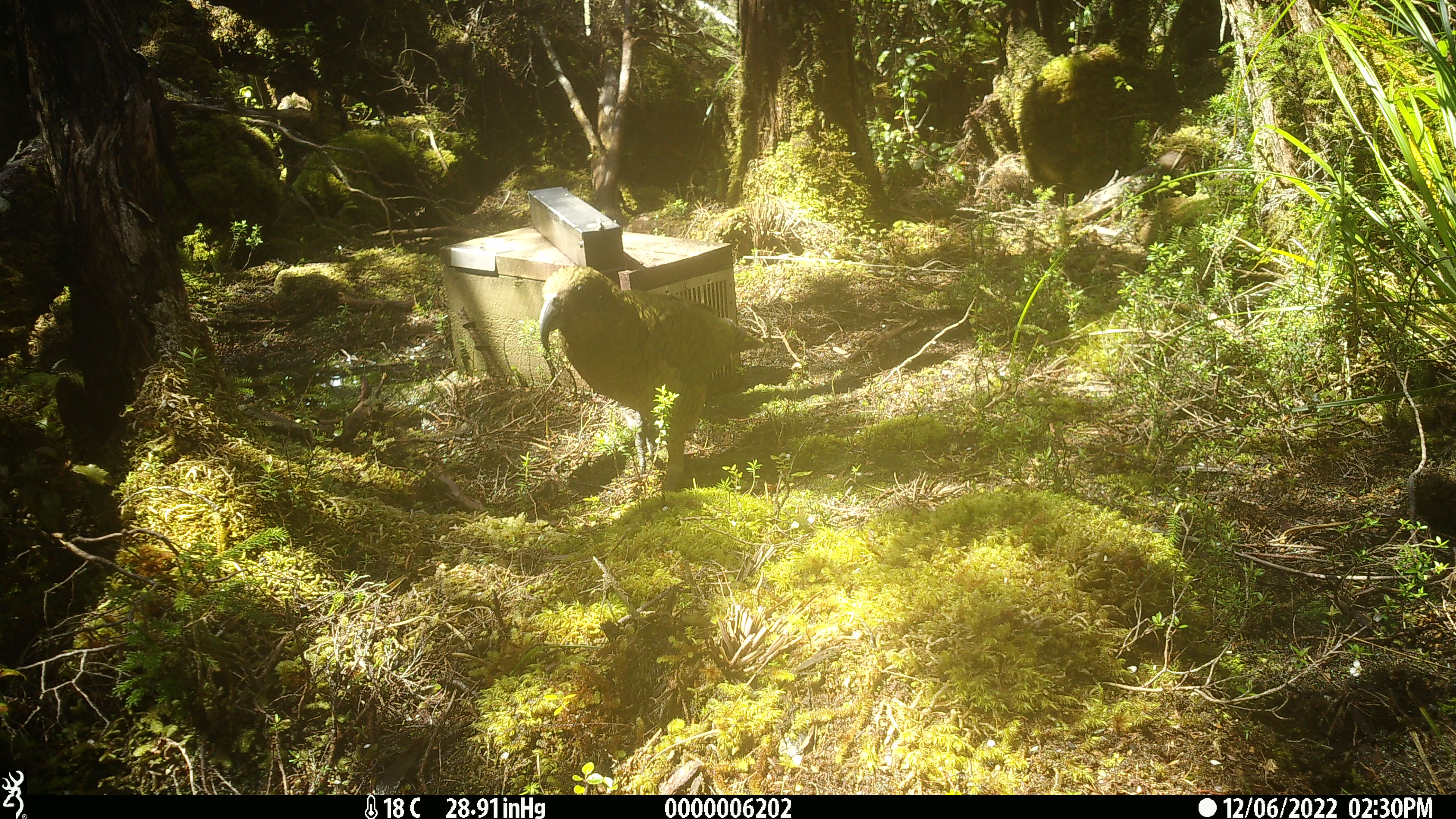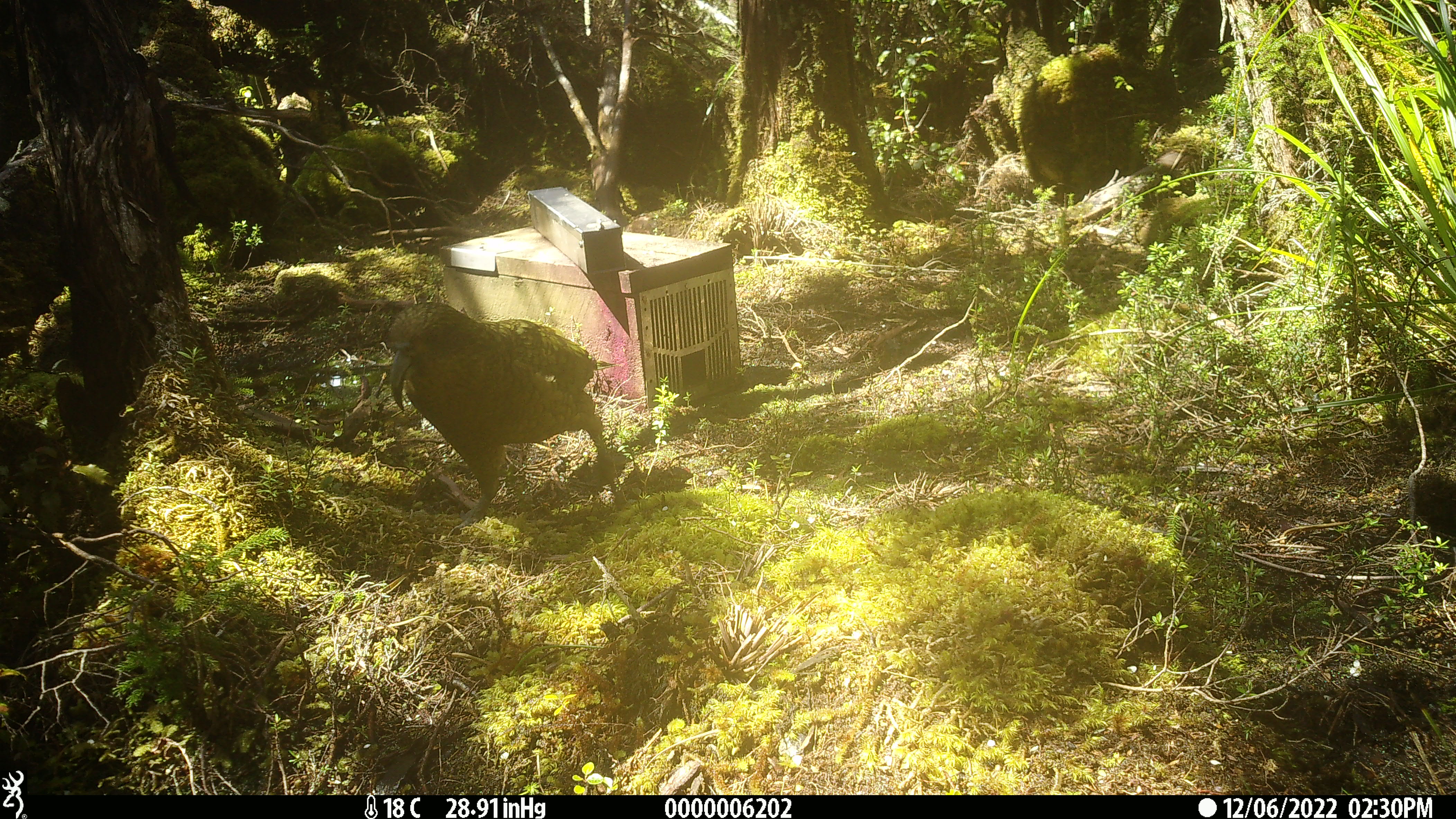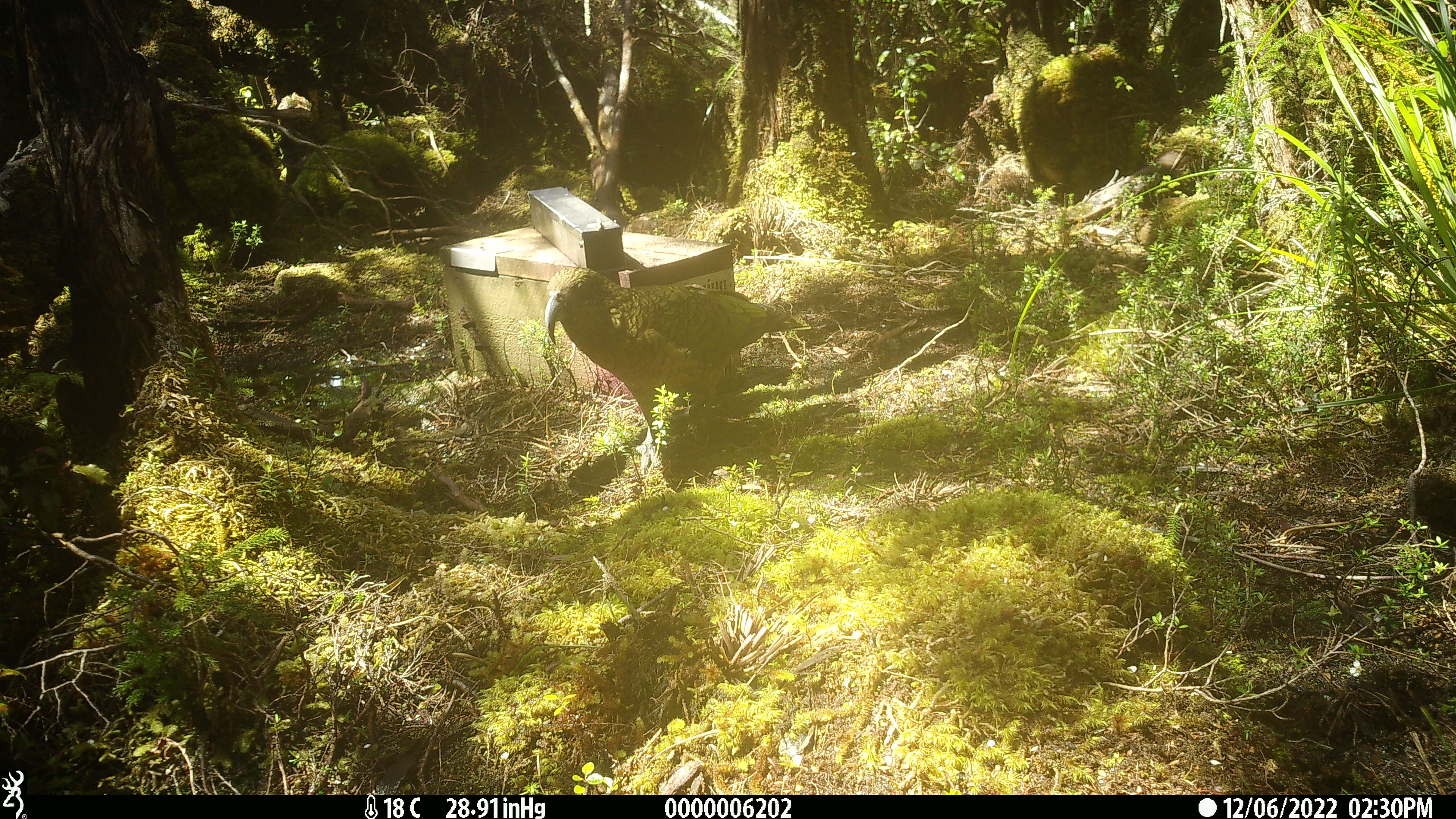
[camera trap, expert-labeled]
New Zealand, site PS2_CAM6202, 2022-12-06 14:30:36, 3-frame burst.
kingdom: Animalia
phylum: Chordata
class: Aves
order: Psittaciformes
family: Strigopidae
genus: Nestor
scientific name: Nestor notabilis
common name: kea